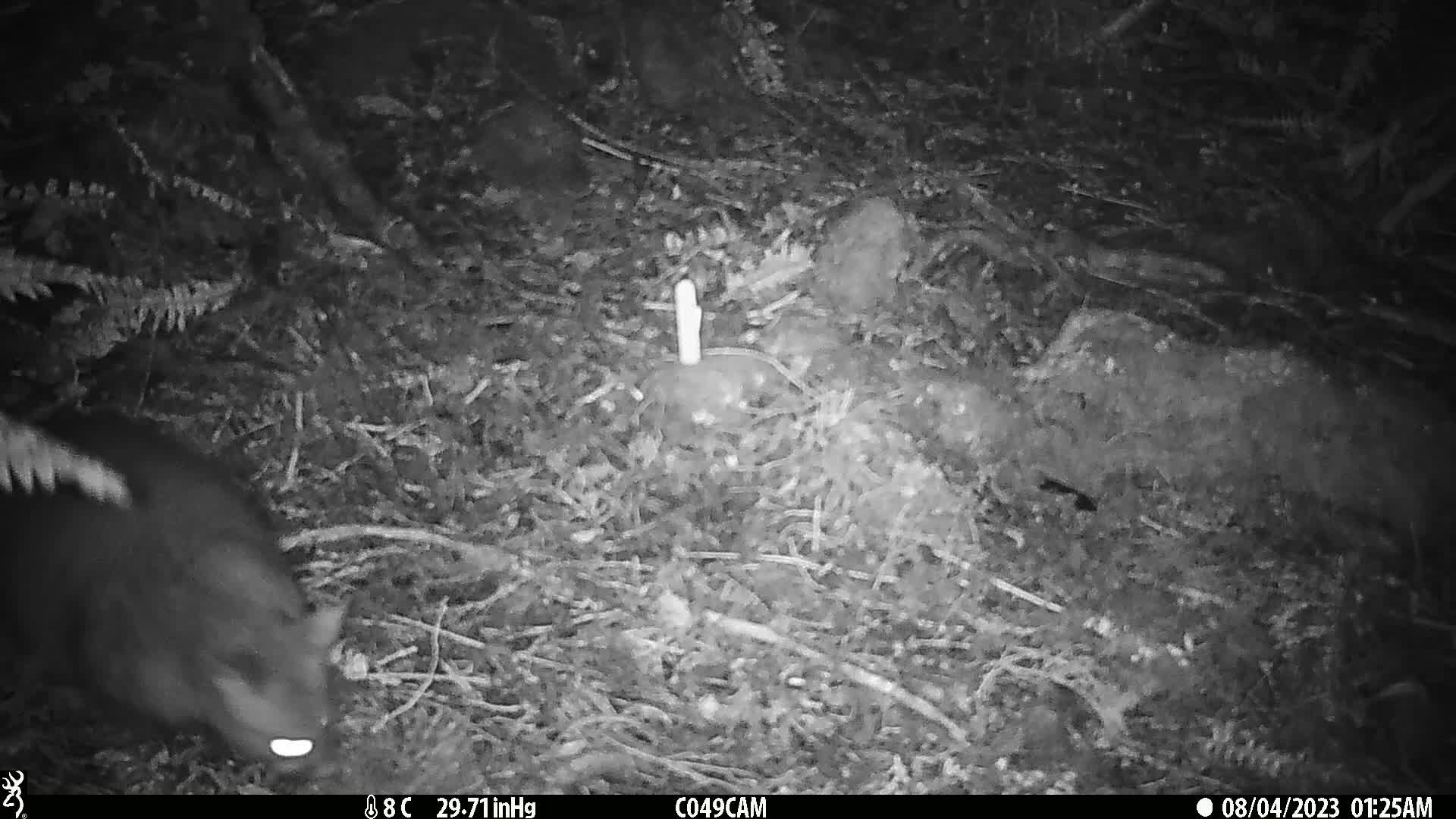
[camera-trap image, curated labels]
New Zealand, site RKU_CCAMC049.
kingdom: Animalia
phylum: Chordata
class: Mammalia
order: Diprotodontia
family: Phalangeridae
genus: Trichosurus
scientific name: Trichosurus vulpecula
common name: common brushtail possum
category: possum